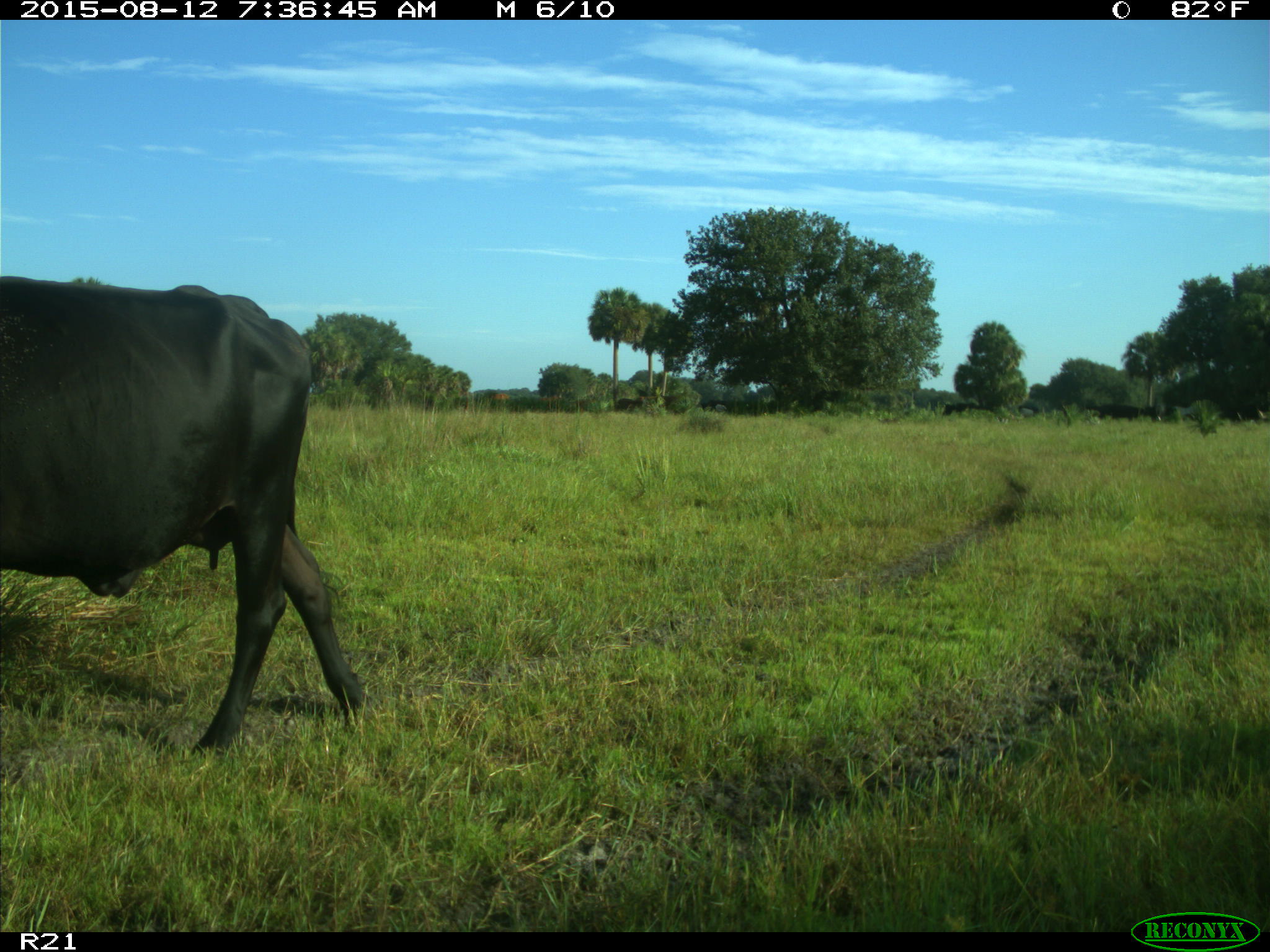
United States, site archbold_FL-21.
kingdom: Animalia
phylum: Chordata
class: Mammalia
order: Artiodactyla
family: Bovidae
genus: Bos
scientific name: Bos taurus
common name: domestic cow